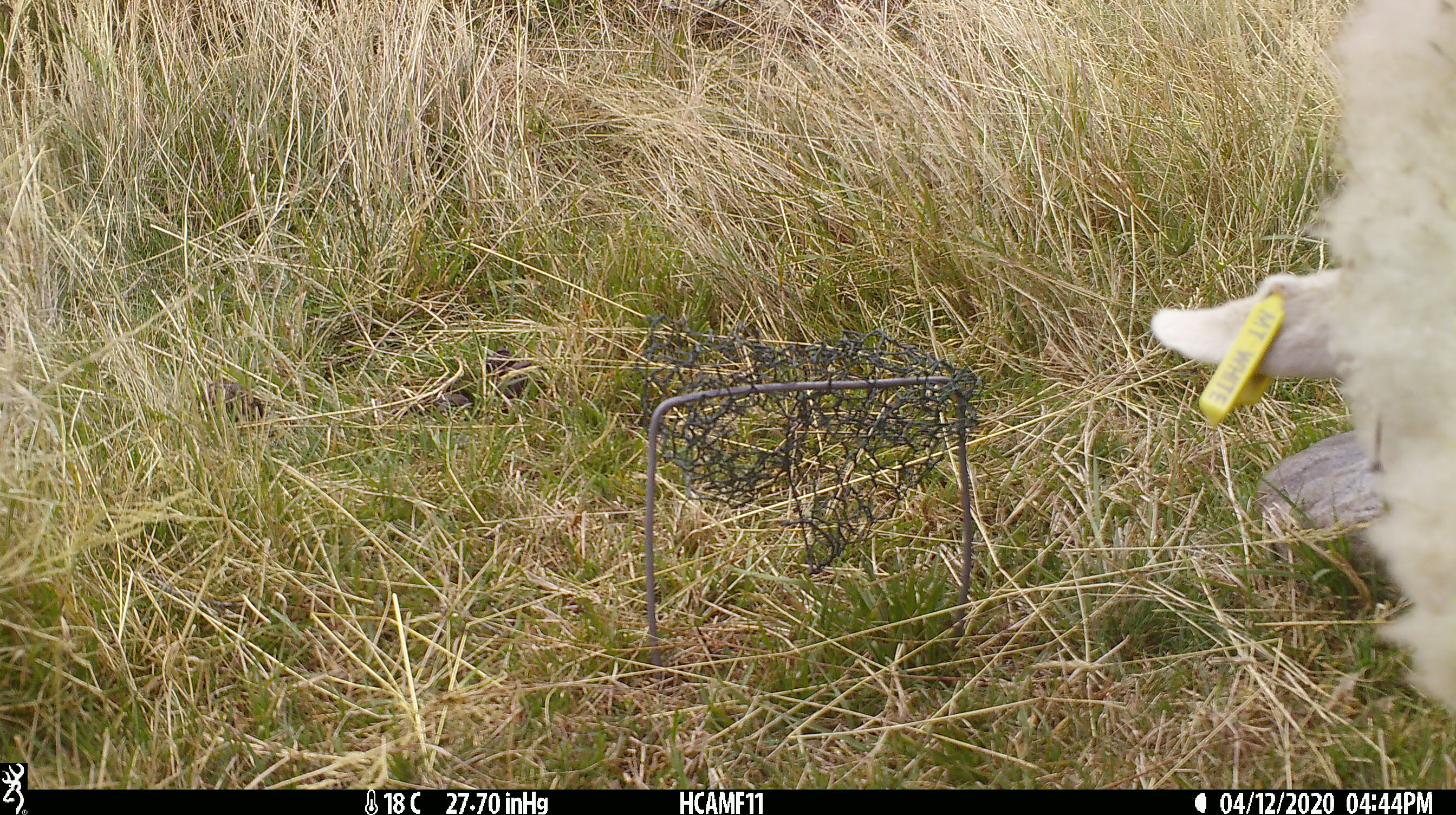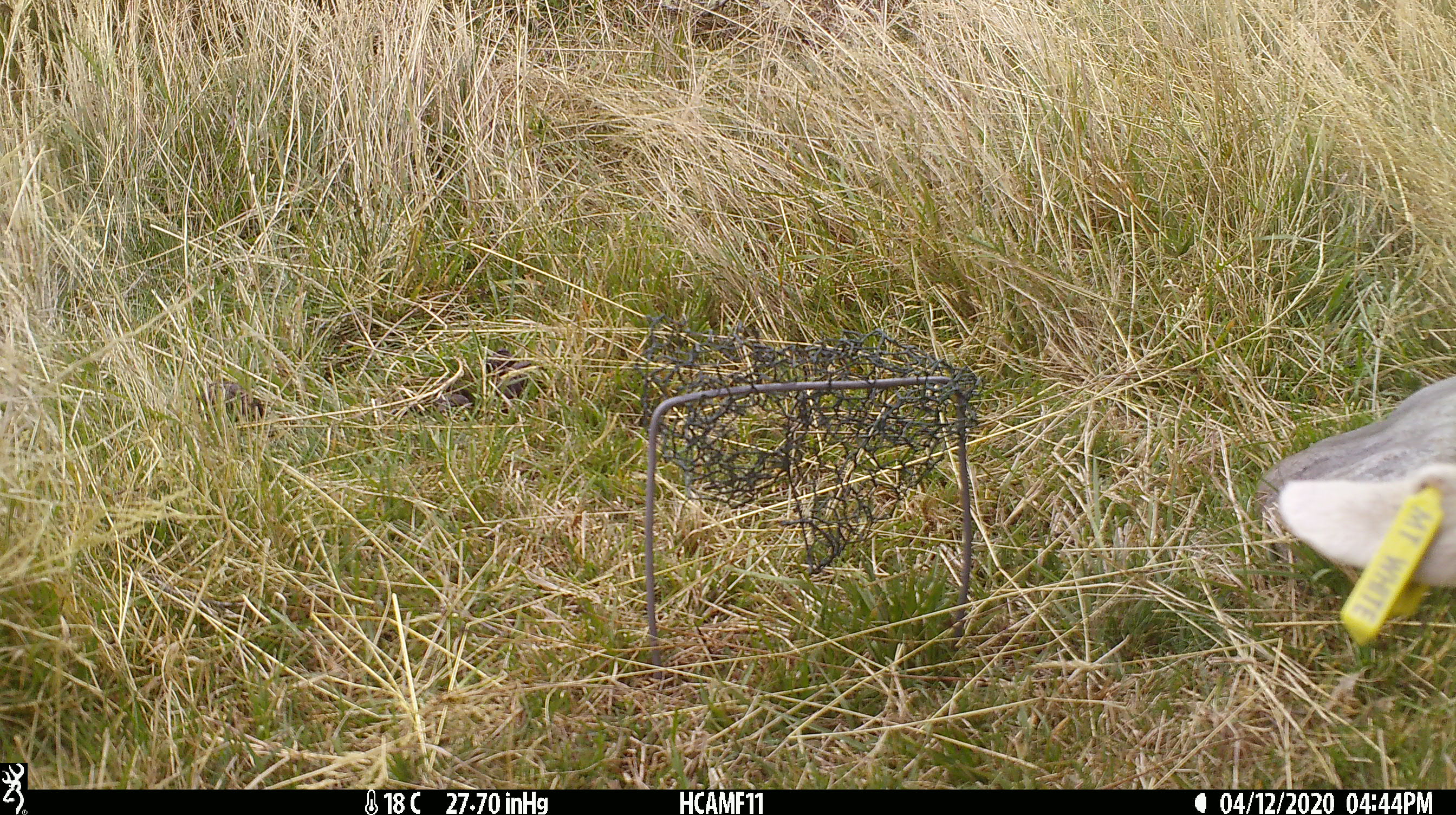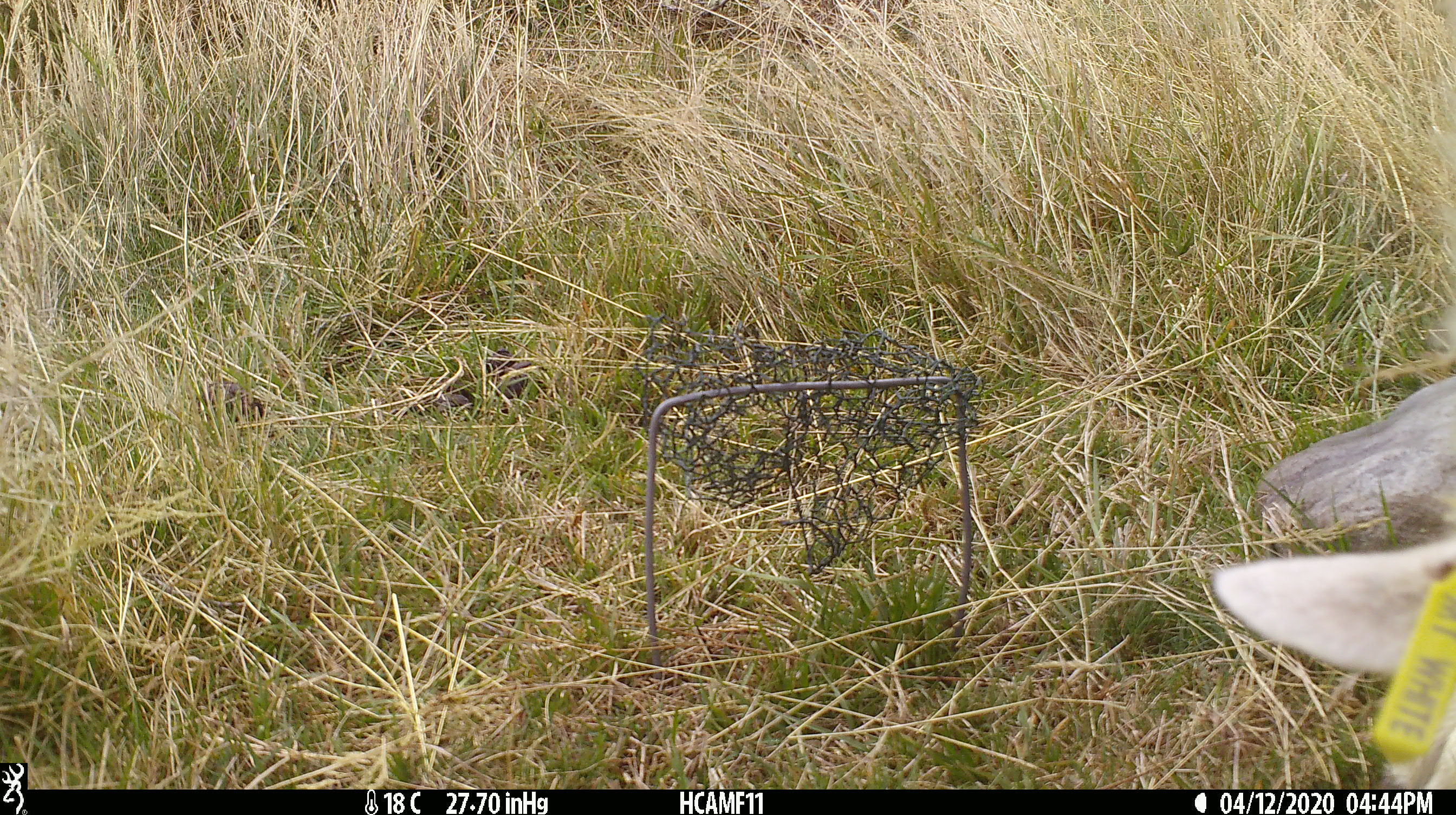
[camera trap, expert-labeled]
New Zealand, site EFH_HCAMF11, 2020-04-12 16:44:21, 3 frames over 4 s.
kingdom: Animalia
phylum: Chordata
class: Mammalia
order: Artiodactyla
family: Bovidae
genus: Ovis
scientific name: Ovis aries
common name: domestic sheep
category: sheep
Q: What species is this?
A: Sheep (domestic sheep) (Ovis aries).